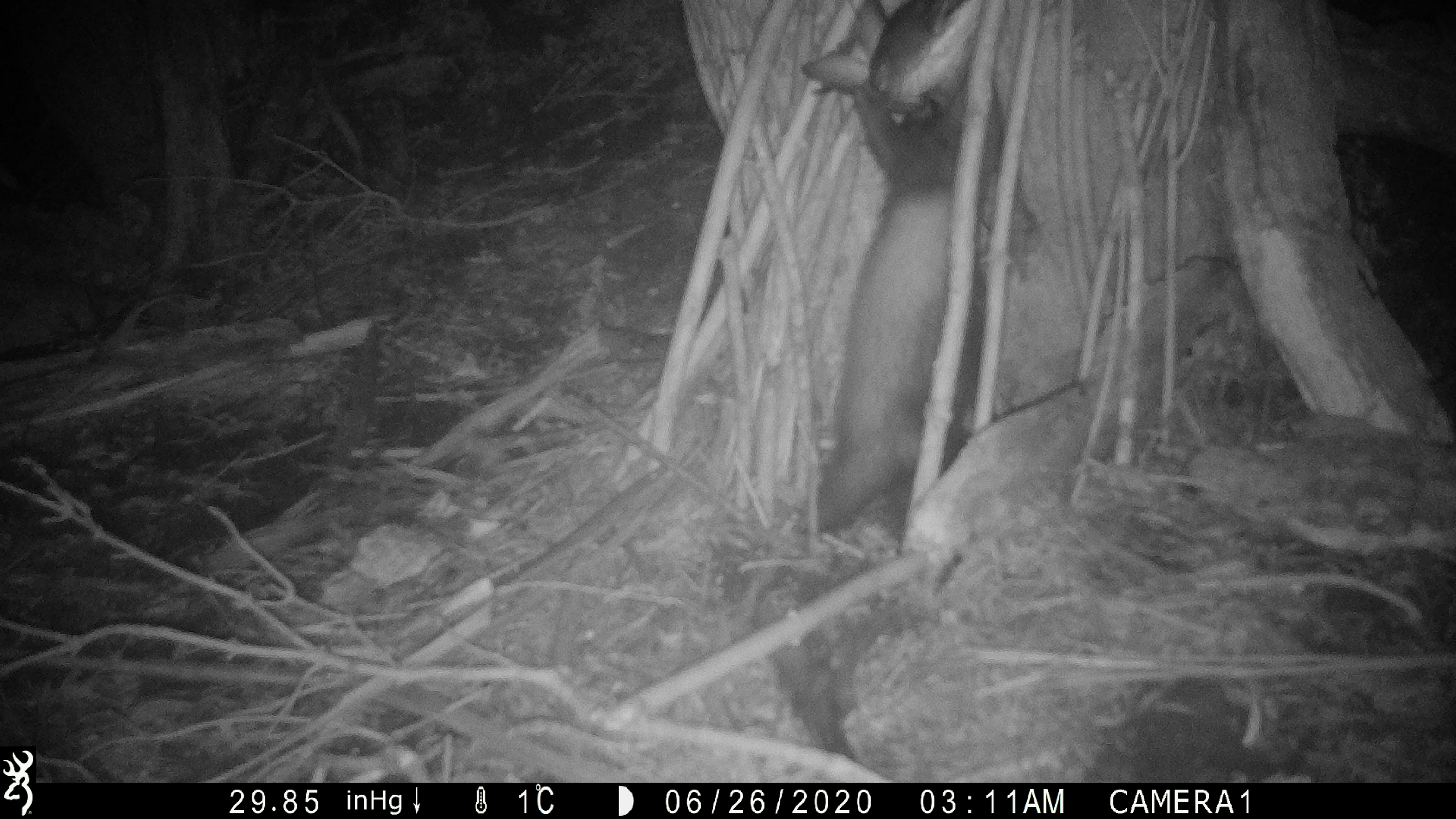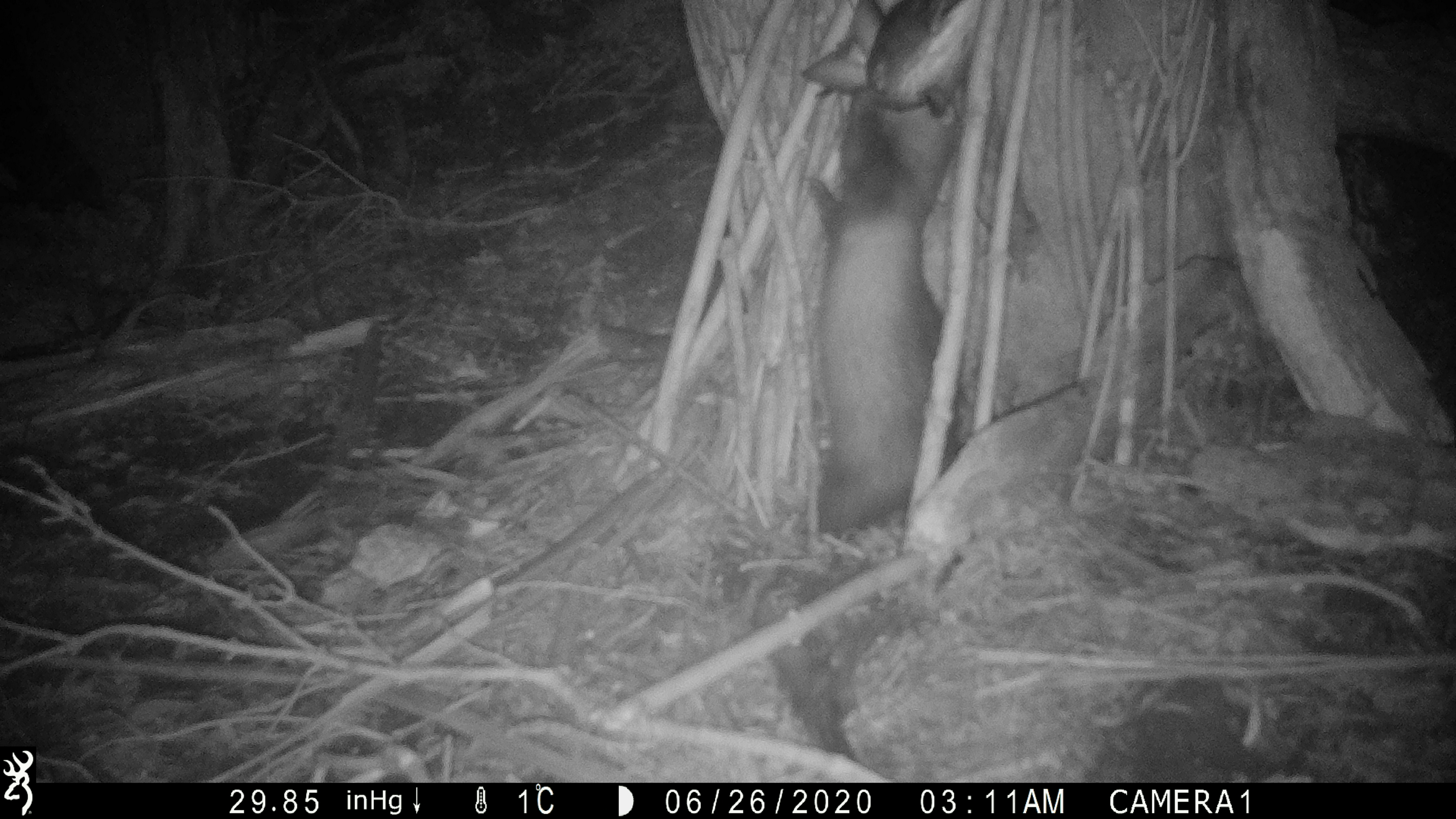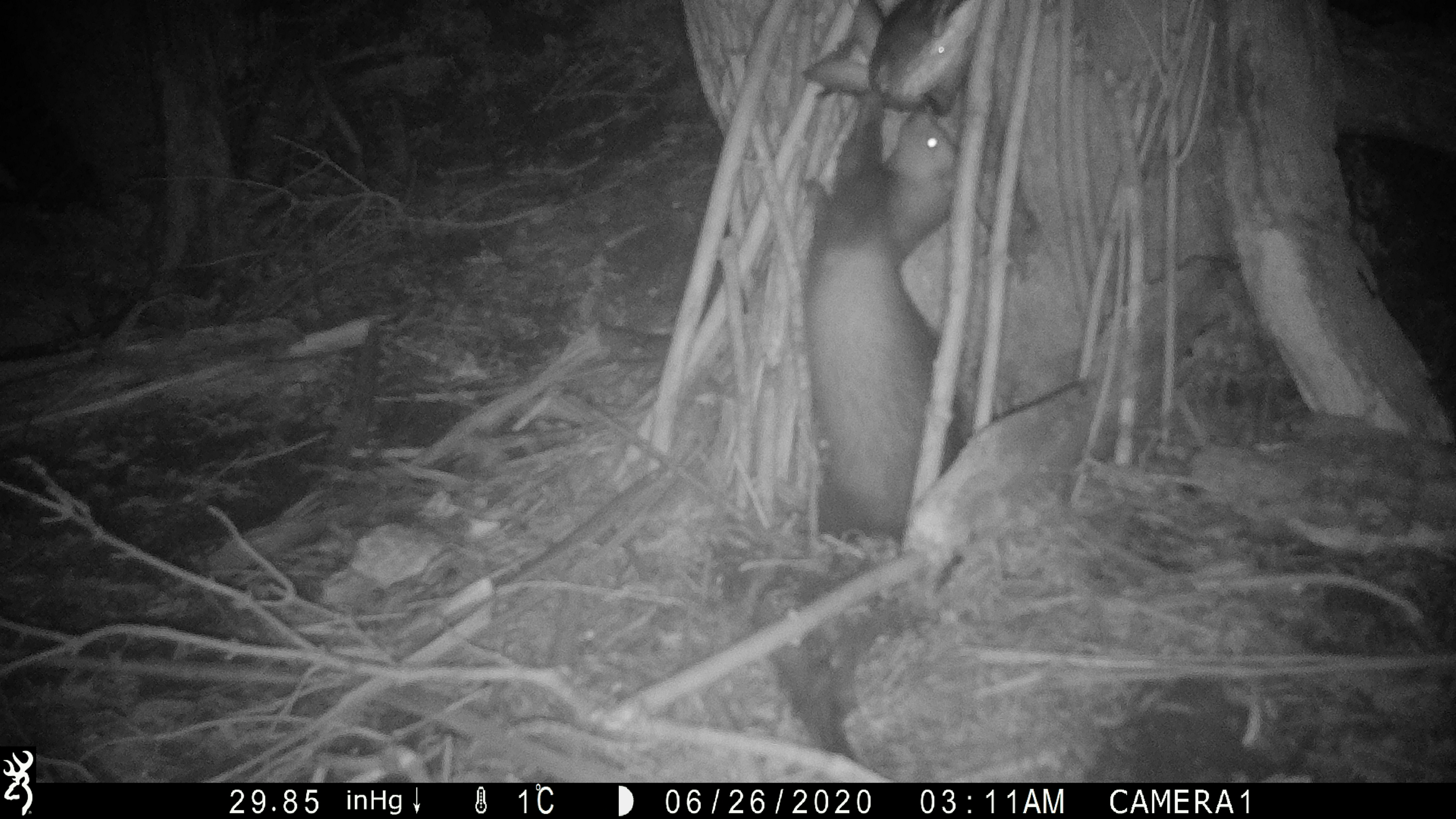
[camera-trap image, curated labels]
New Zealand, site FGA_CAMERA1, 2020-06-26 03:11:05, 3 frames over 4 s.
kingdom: Animalia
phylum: Chordata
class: Mammalia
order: Carnivora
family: Mustelidae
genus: Mustela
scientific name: Mustela furo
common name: ferret